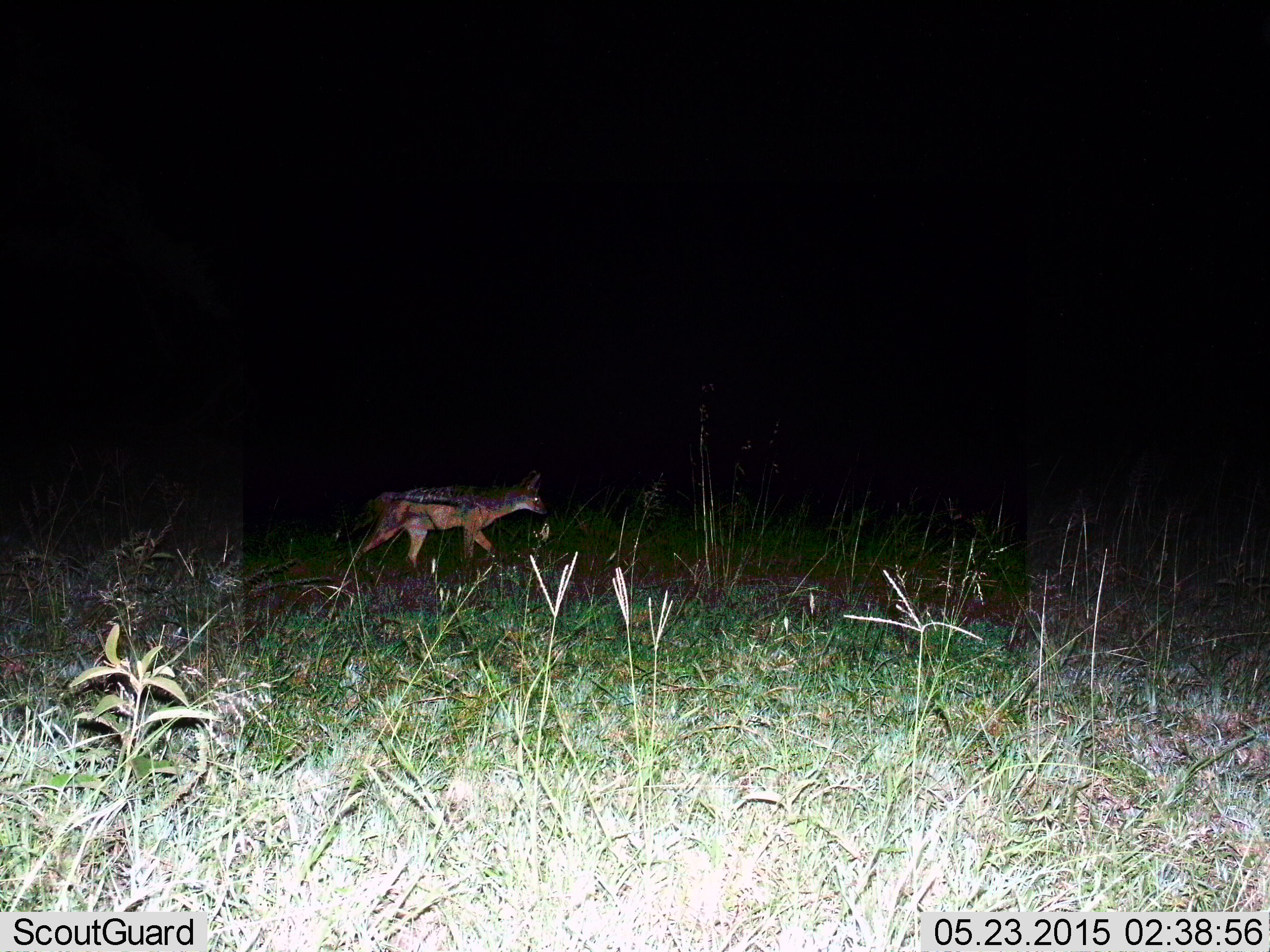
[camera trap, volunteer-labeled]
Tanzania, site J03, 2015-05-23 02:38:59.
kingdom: Animalia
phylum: Chordata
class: Mammalia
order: Carnivora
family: Canidae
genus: Lupulella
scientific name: Lupulella mesomelas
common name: black-backed jackal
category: jackal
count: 1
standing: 10%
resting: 0%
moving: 90%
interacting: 0%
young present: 0%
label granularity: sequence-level